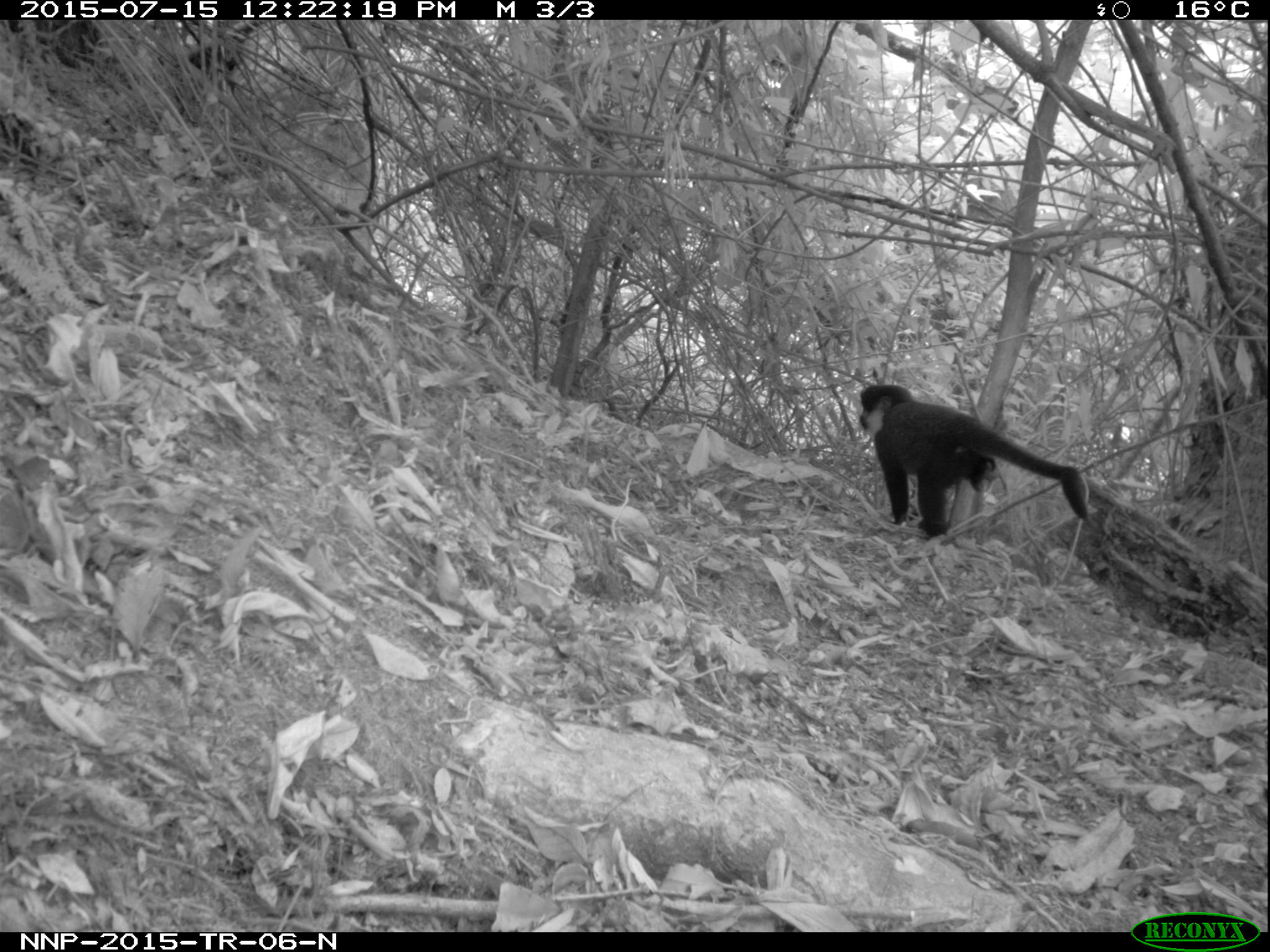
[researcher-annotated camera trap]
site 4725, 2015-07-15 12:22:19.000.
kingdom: Animalia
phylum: Chordata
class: Mammalia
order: Primates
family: Cercopithecidae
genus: Allochrocebus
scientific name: Allochrocebus lhoesti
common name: l'hoest's monkey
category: cercopithecus lhoesti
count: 1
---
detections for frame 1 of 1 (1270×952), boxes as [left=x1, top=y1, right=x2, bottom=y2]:
cercopithecus lhoesti: [left=859, top=384, right=1088, bottom=537]